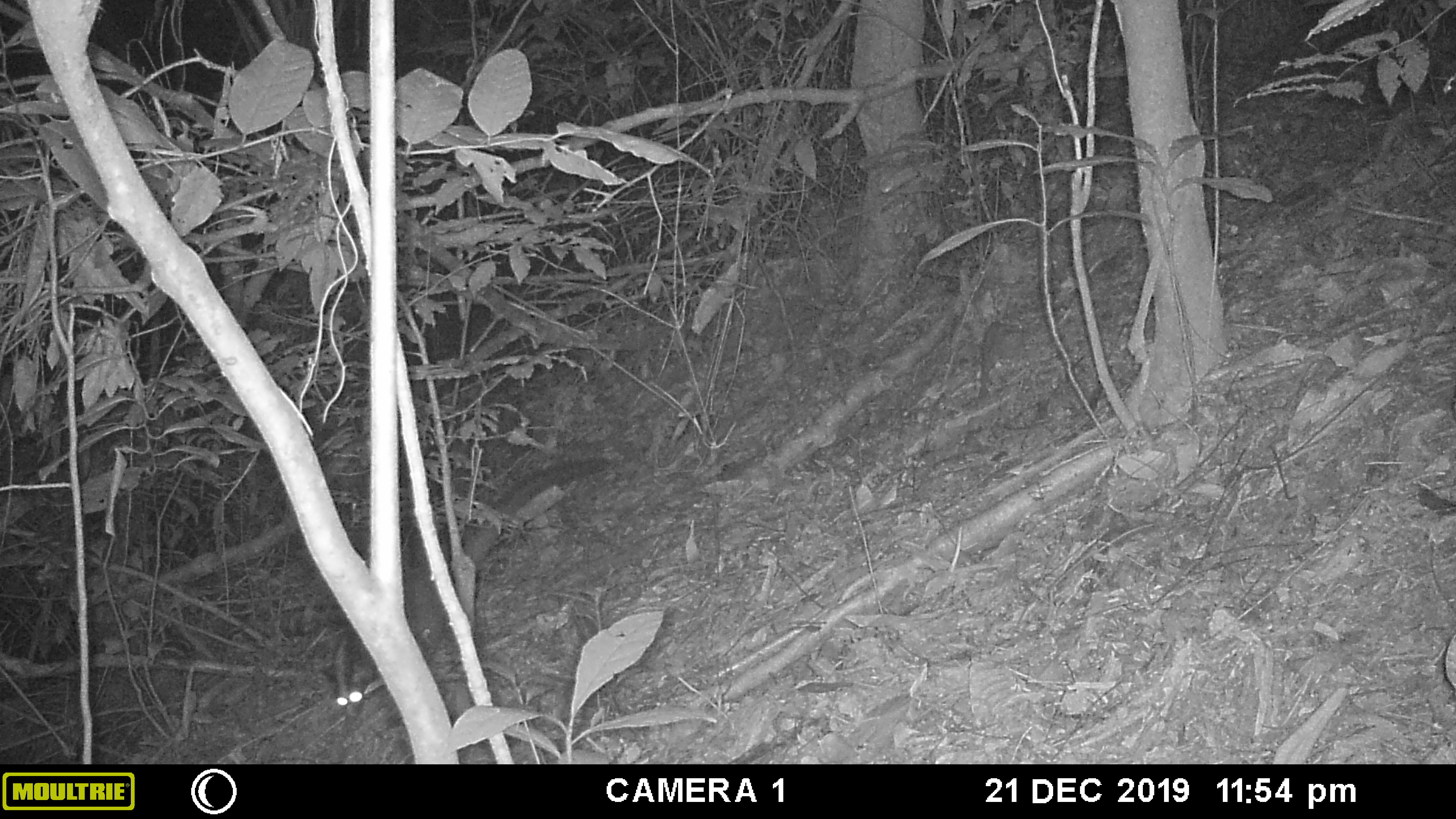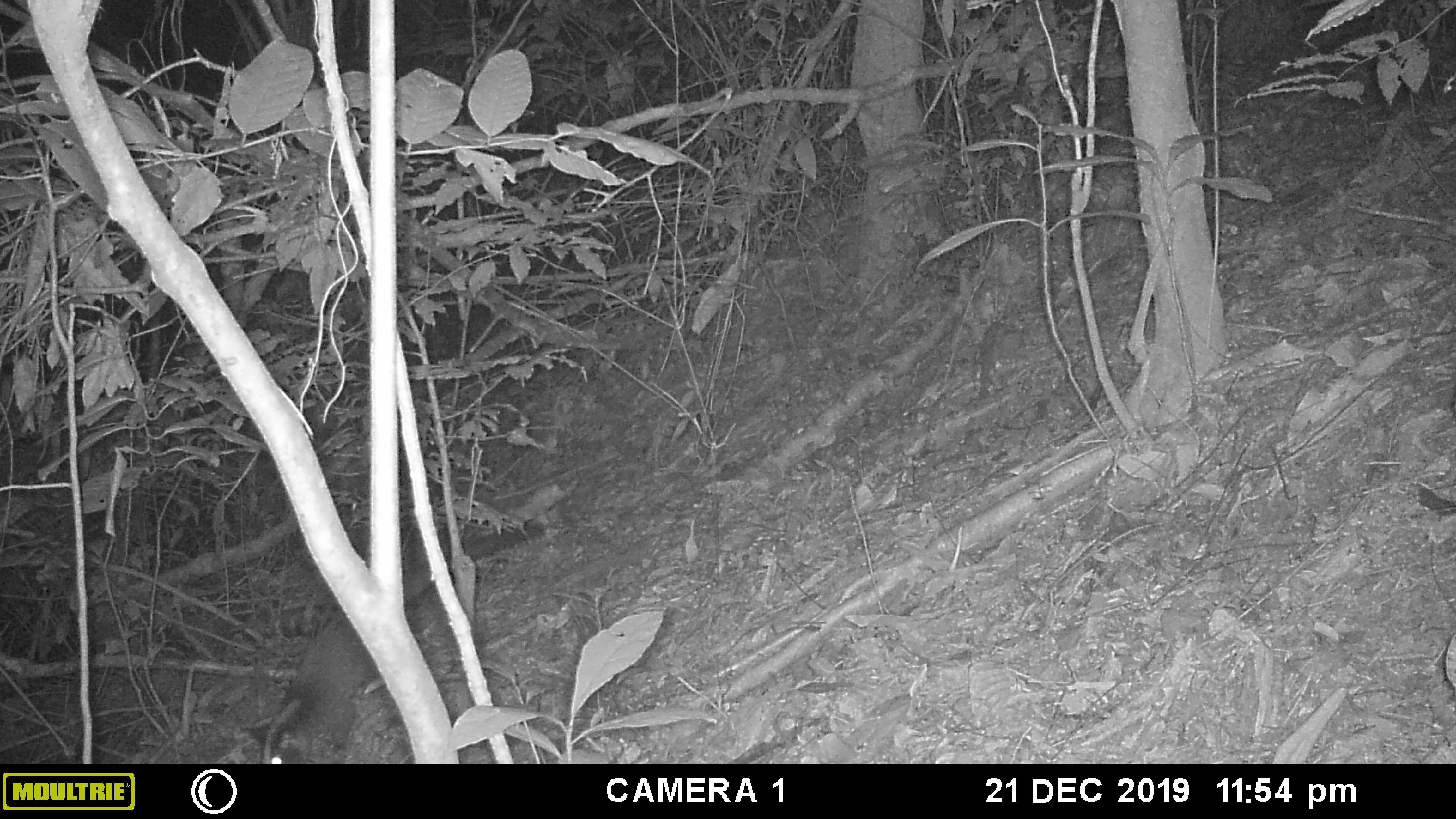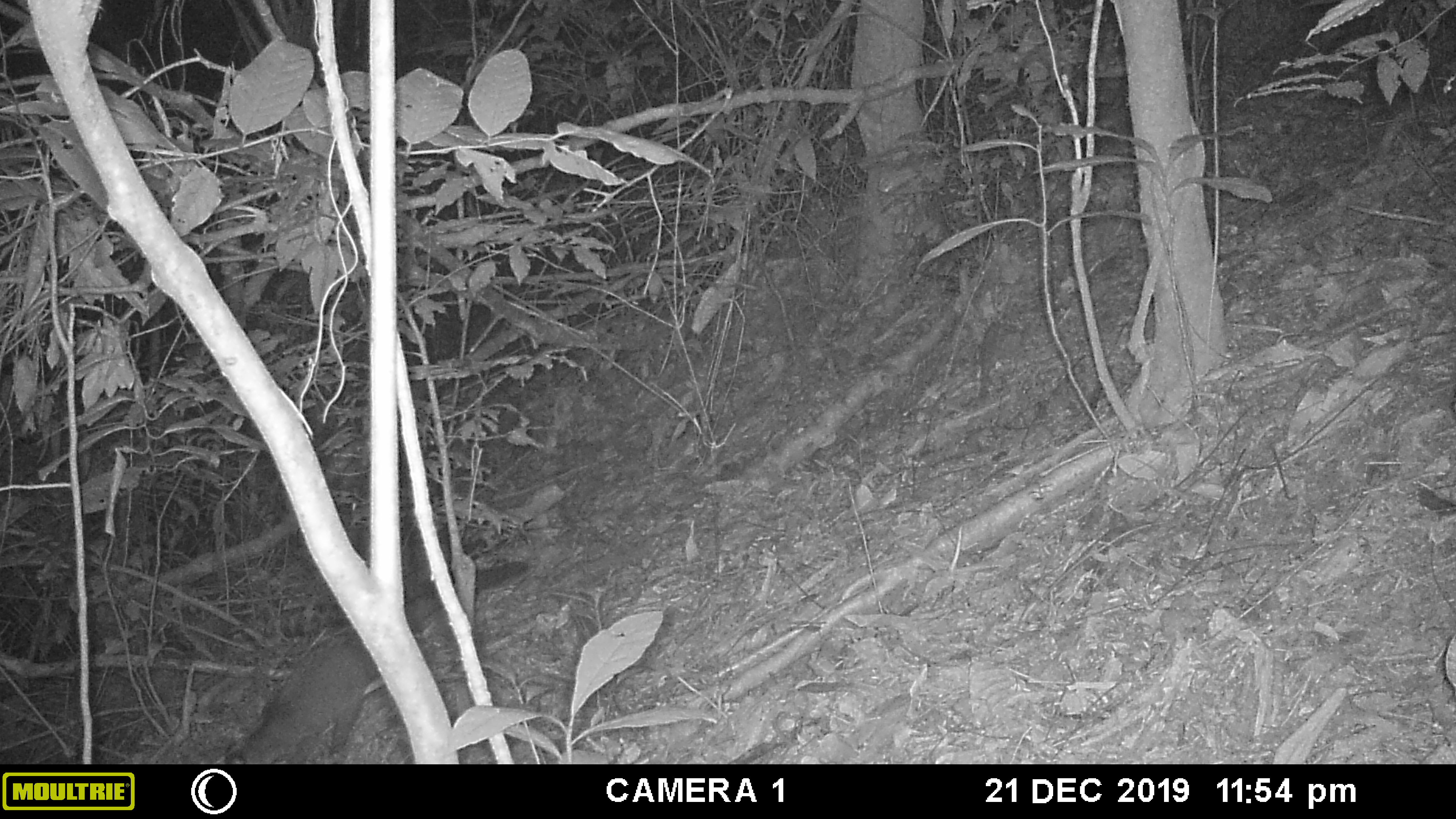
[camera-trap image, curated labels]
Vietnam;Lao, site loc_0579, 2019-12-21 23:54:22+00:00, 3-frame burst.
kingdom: Animalia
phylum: Chordata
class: Mammalia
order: Carnivora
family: Viverridae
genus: Paguma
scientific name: Paguma larvata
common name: masked palm civet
Masked palm civet (Paguma larvata). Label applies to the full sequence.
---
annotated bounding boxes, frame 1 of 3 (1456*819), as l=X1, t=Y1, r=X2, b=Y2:
masked palm civet: l=330, t=456, r=606, b=722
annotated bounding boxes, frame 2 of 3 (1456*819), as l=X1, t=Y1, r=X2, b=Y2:
masked palm civet: l=240, t=520, r=543, b=763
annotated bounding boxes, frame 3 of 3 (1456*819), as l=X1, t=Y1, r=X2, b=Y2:
masked palm civet: l=222, t=560, r=529, b=764